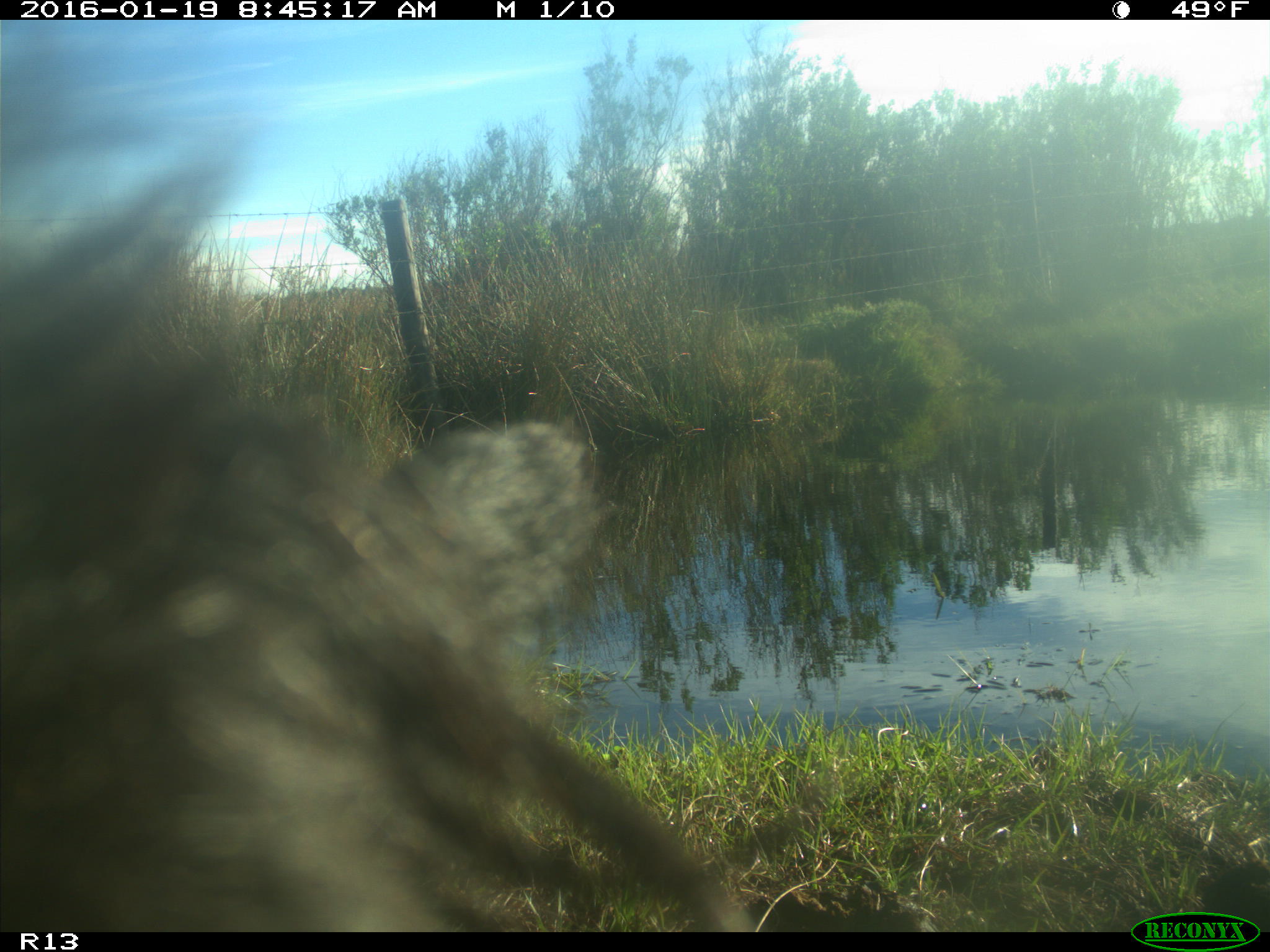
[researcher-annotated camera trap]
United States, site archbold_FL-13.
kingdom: Animalia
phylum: Chordata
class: Mammalia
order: Artiodactyla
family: Bovidae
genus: Bos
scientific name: Bos taurus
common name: domestic cow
Bos taurus (domestic cow).